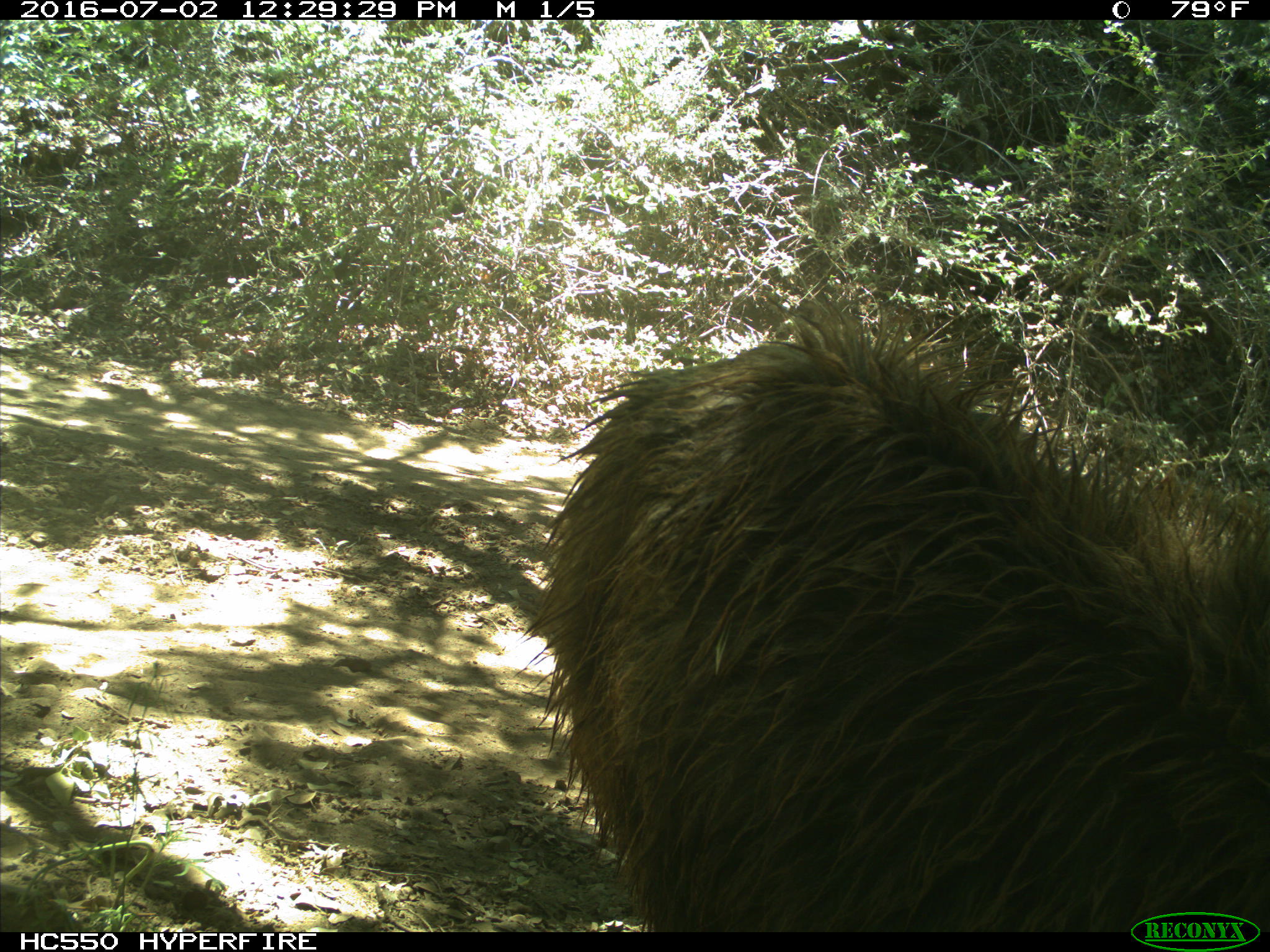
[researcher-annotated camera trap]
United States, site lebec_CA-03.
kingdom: Animalia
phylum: Chordata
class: Mammalia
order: Carnivora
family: Ursidae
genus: Ursus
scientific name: Ursus americanus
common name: american black bear